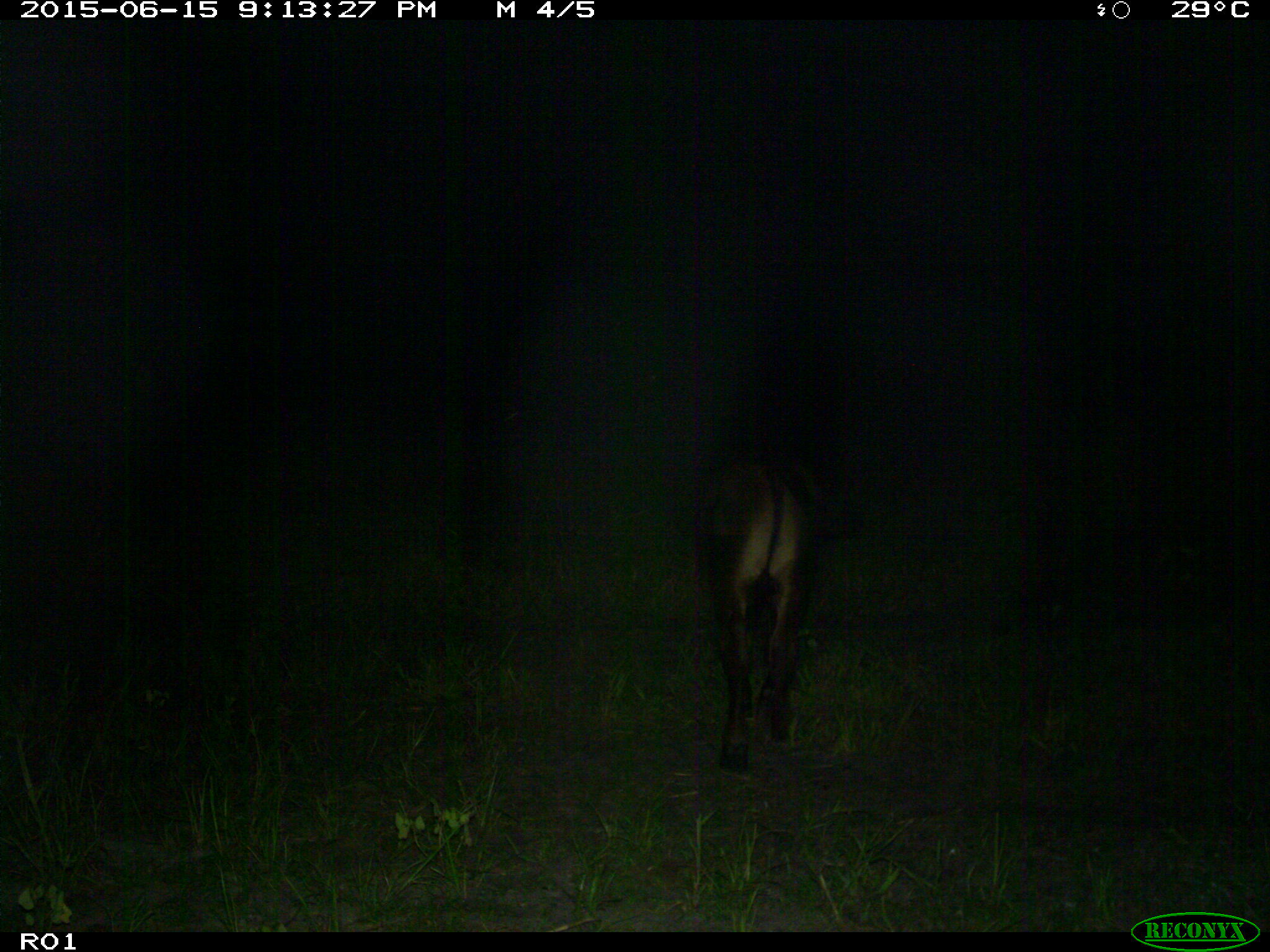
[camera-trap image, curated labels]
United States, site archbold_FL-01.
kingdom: Animalia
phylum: Chordata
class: Mammalia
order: Artiodactyla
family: Bovidae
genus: Bos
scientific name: Bos taurus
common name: domestic cow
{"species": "Bos taurus (domestic cow)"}